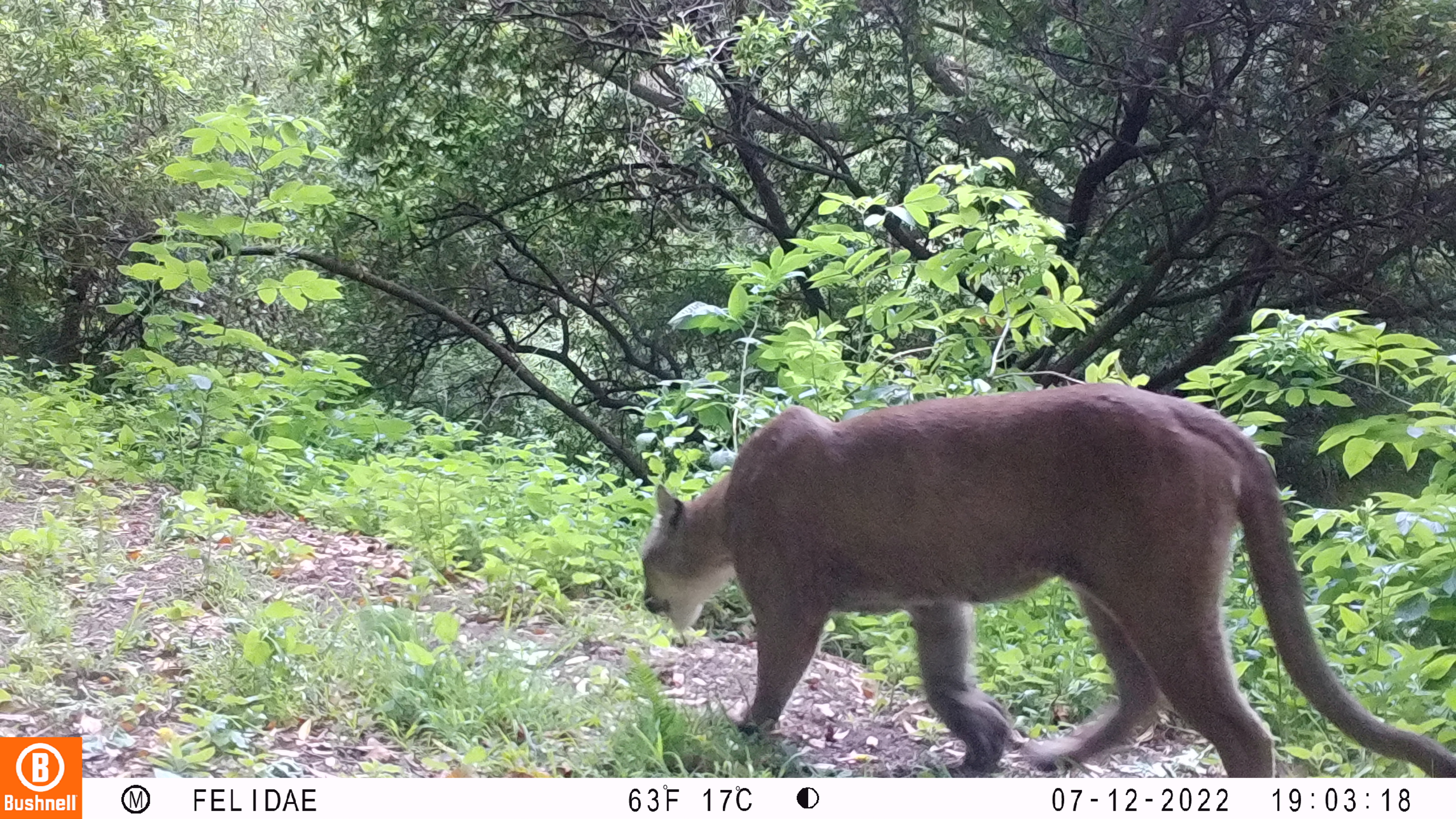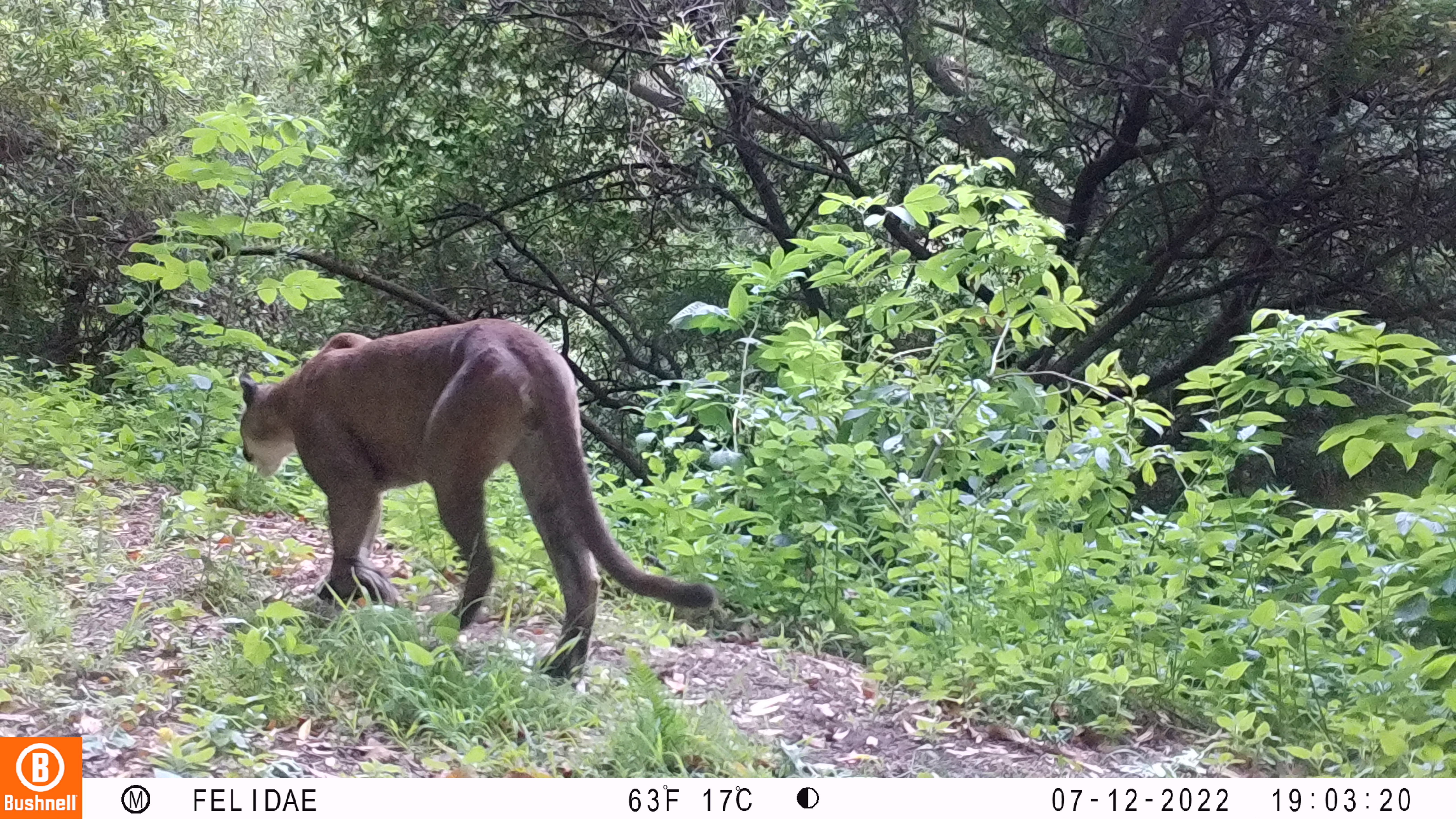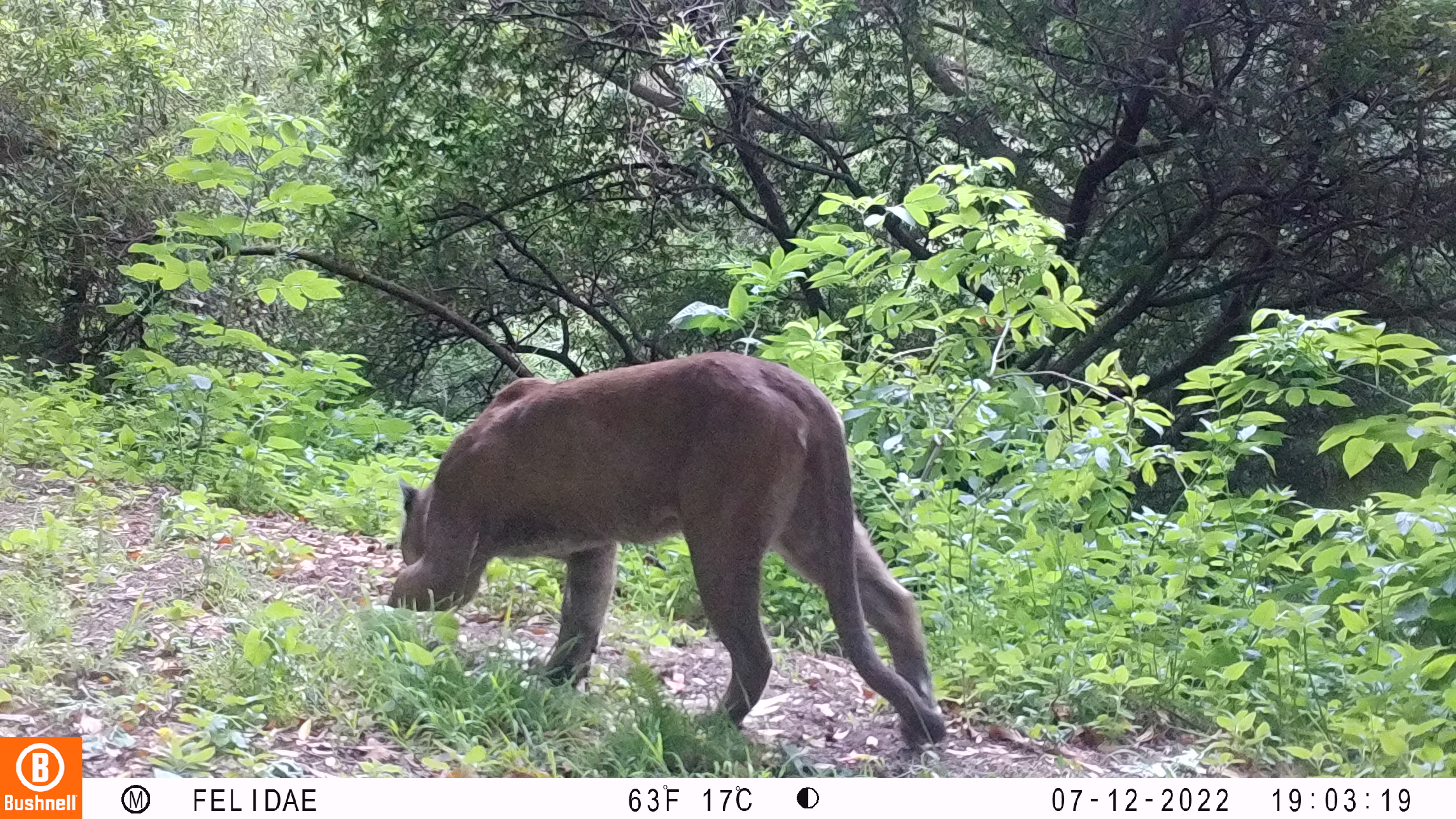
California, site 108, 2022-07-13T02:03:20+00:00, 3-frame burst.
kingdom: Animalia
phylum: Chordata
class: Mammalia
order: Carnivora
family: Felidae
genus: Puma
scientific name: Puma concolor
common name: puma